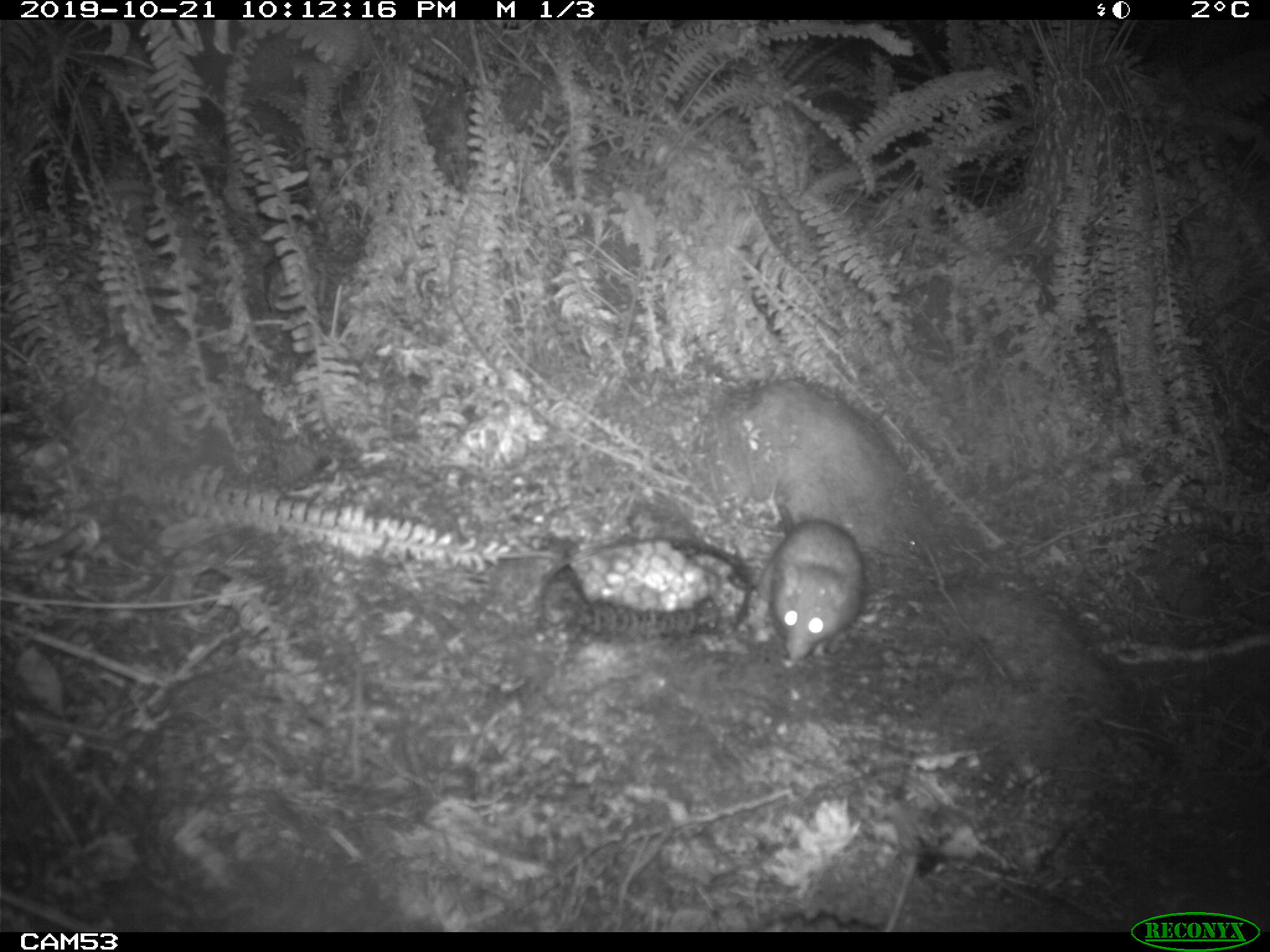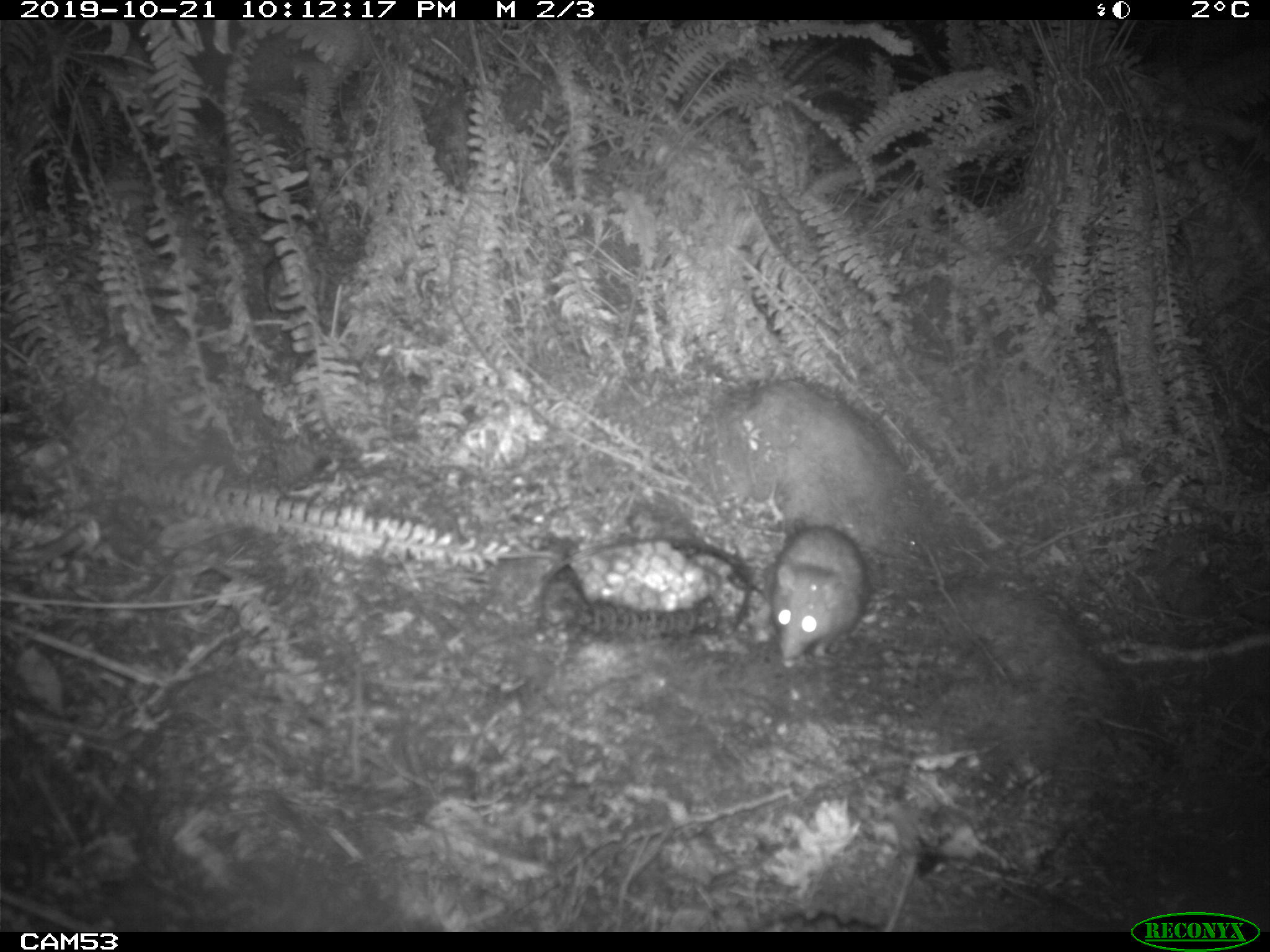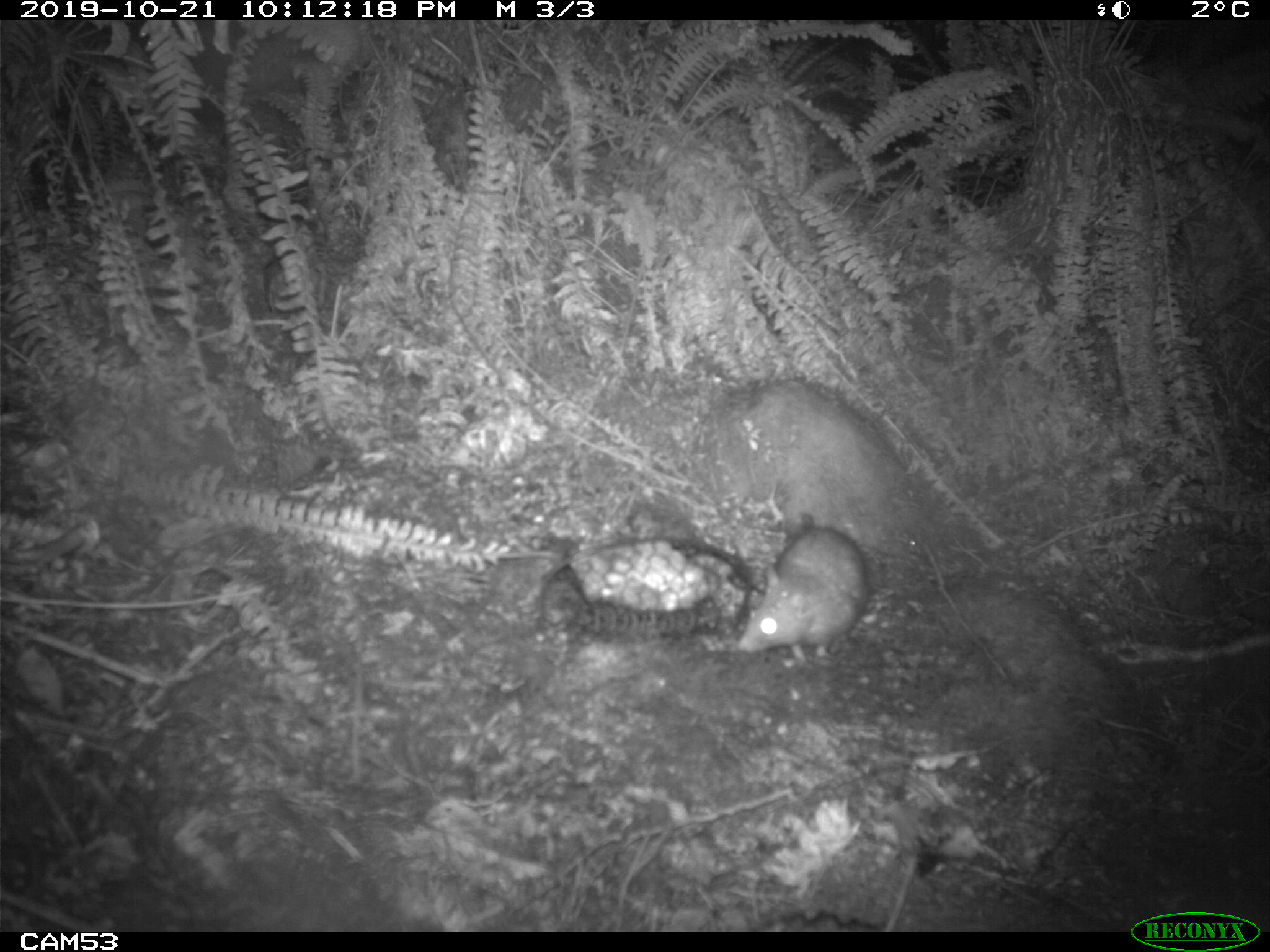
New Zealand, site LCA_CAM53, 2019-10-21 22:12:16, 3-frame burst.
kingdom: Animalia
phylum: Chordata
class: Mammalia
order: Rodentia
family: Muridae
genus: Rattus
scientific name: Rattus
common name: rat